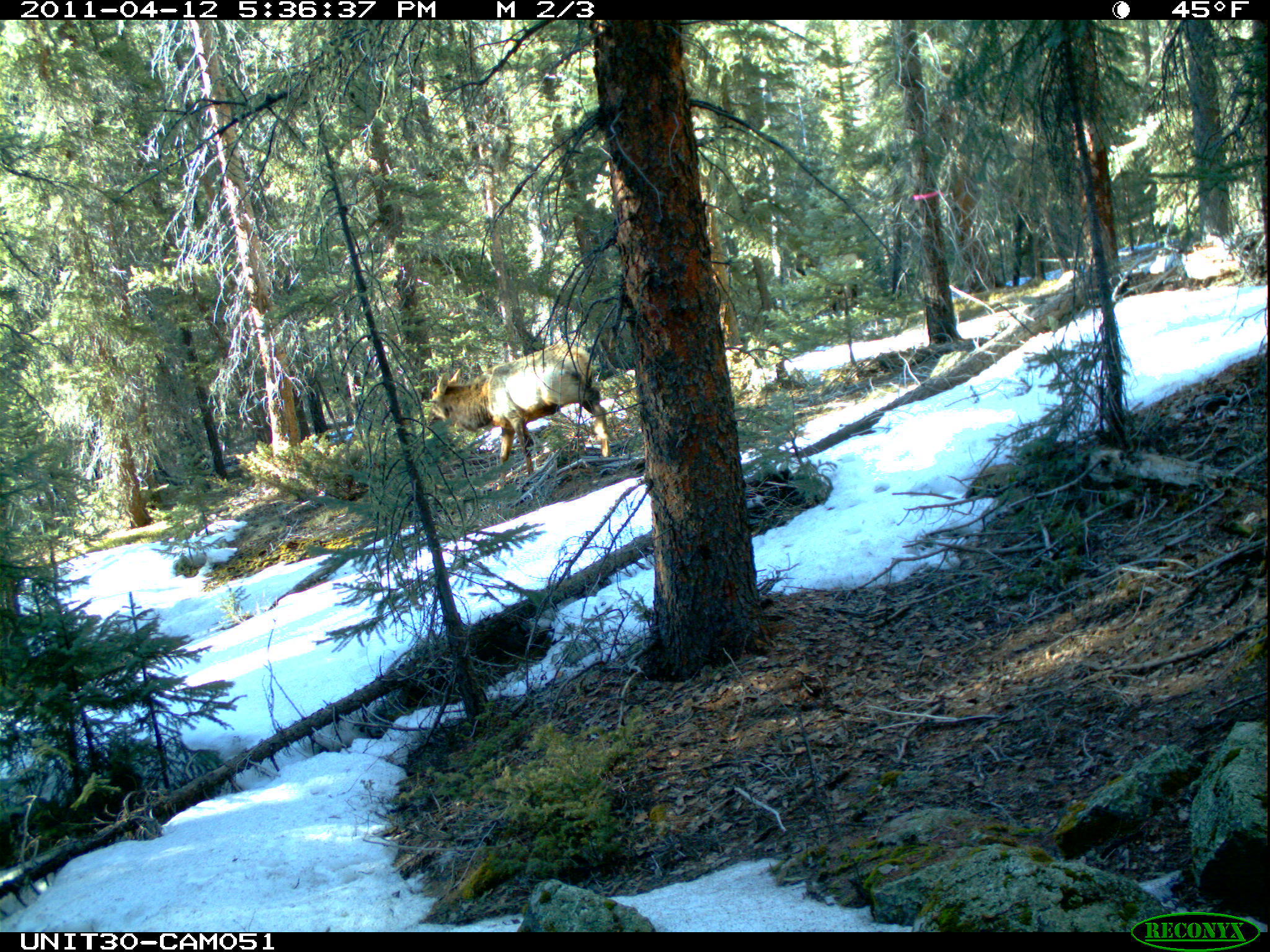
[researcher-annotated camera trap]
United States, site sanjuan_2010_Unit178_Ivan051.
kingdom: Animalia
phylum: Chordata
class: Mammalia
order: Artiodactyla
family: Cervidae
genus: Cervus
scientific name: Cervus elaphus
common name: red deer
Cervus elaphus (red deer).